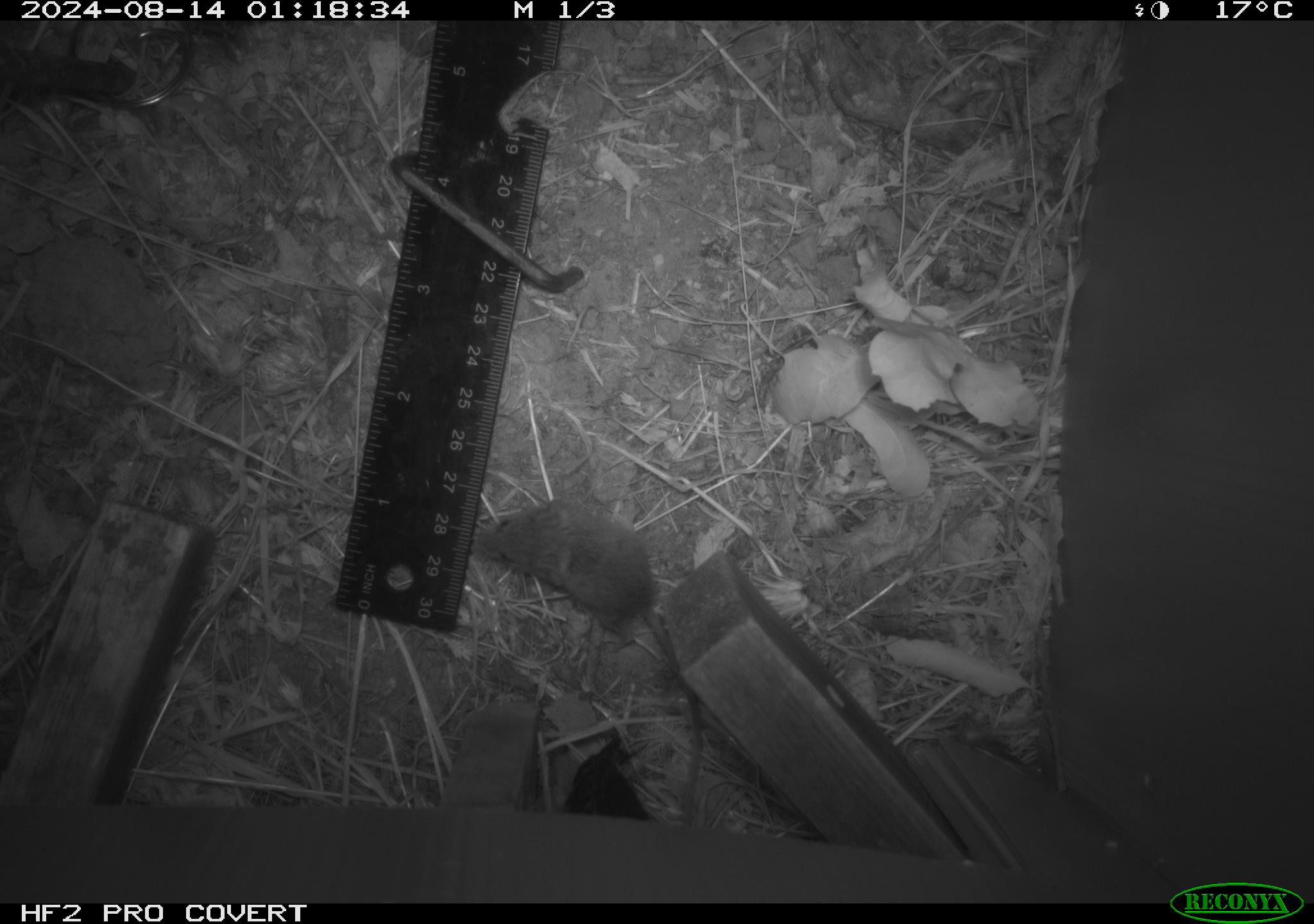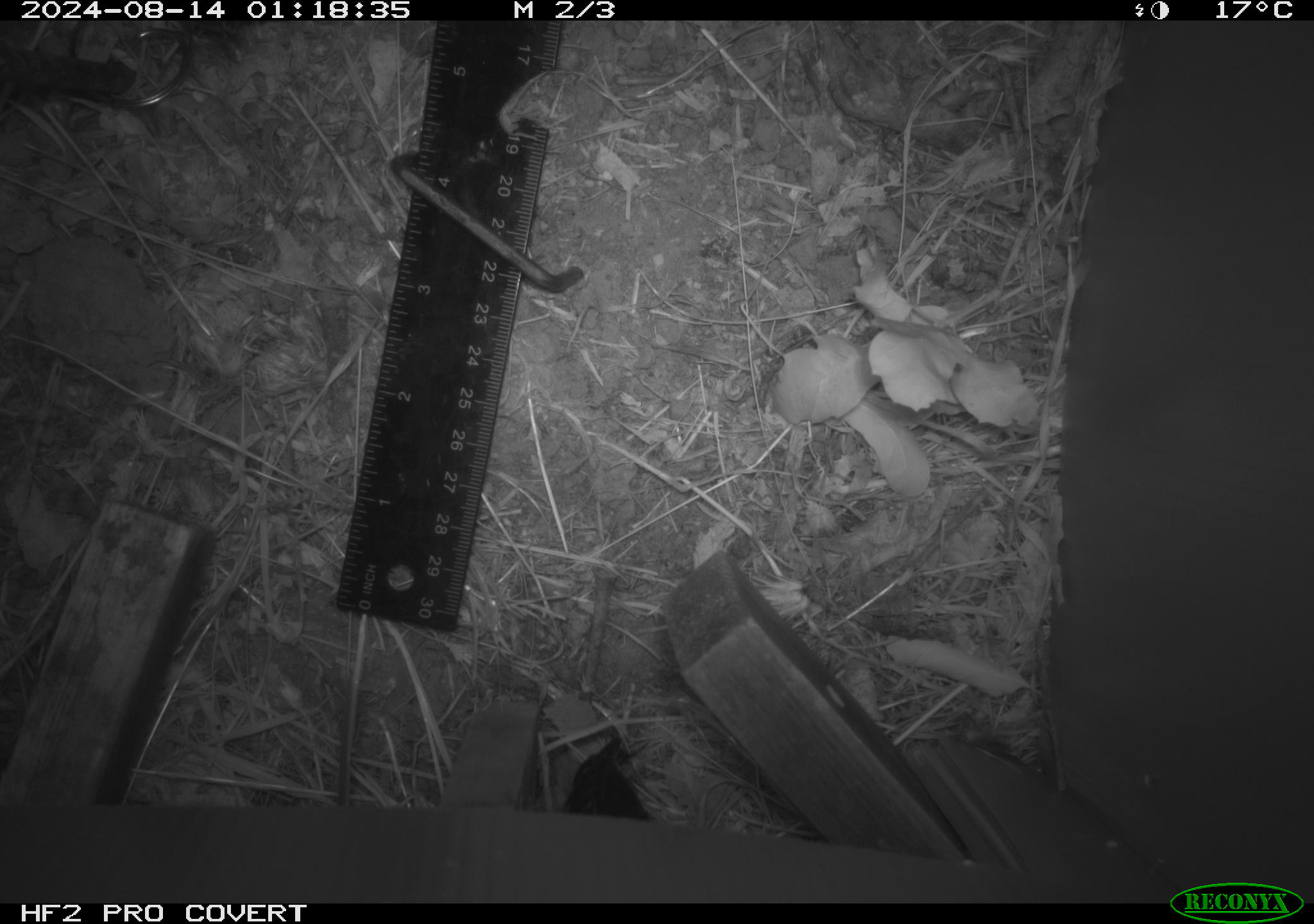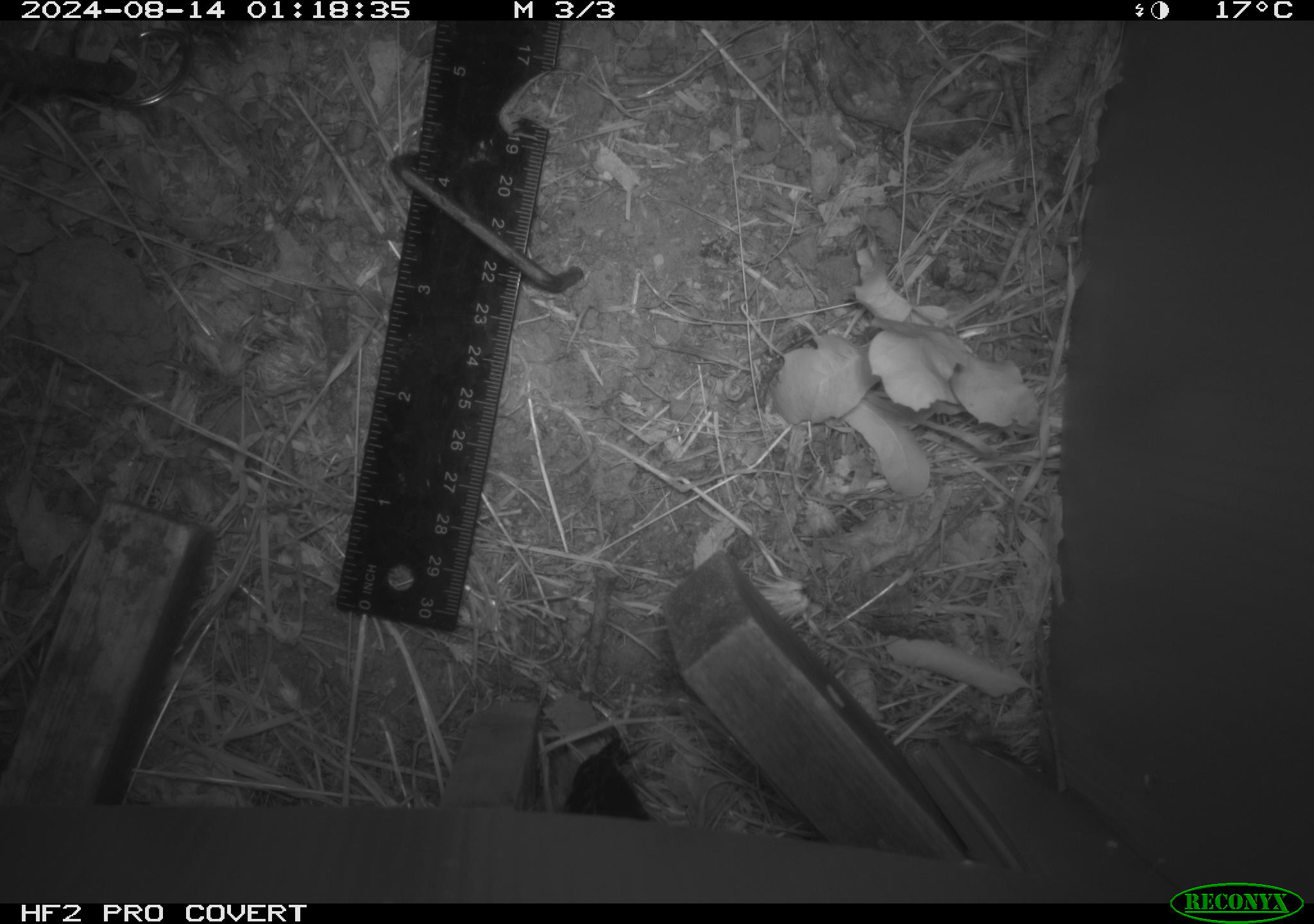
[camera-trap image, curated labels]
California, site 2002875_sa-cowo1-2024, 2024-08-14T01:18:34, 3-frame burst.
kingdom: Animalia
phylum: Chordata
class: Mammalia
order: Rodentia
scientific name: Rodentia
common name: mouse species